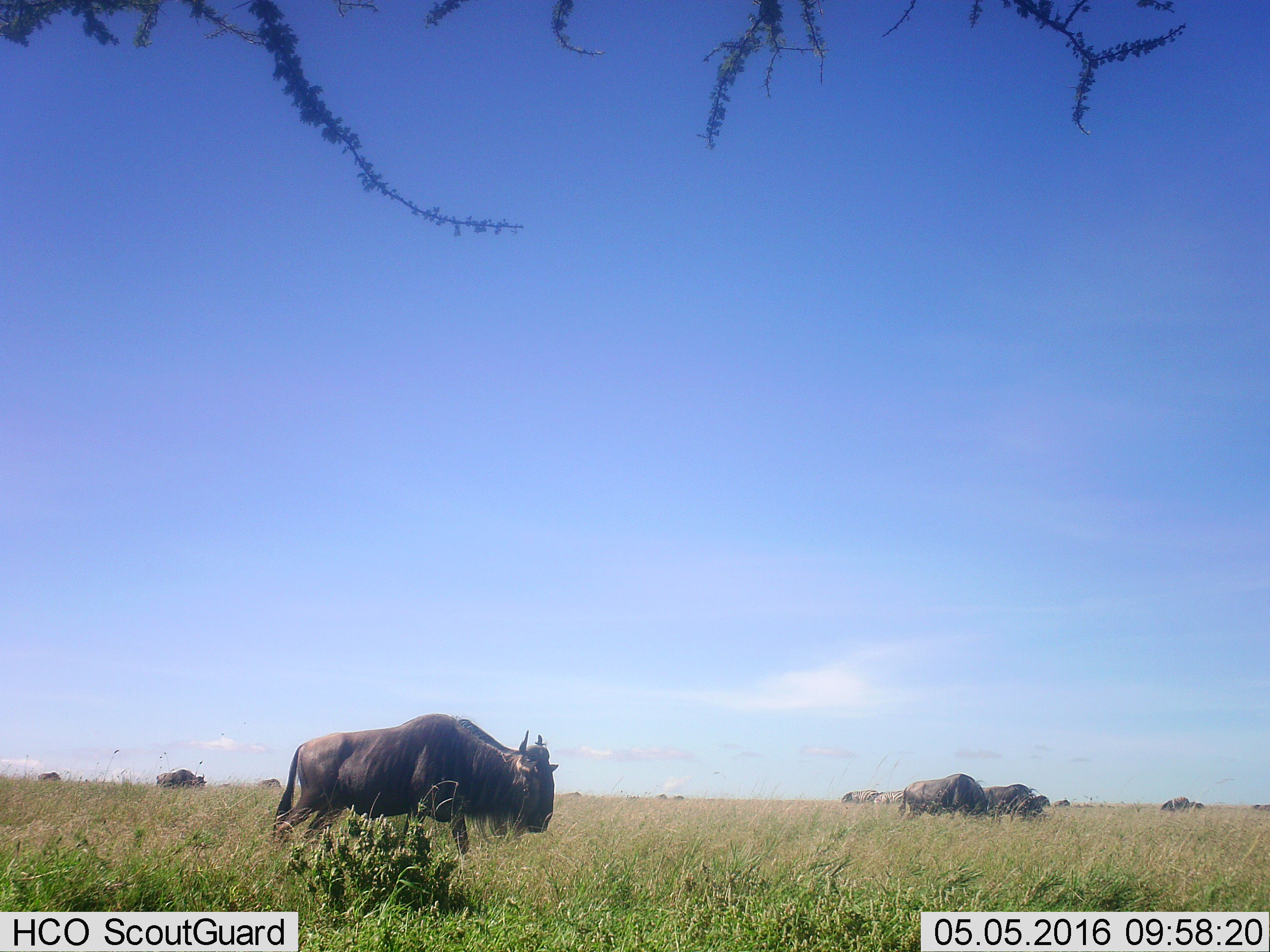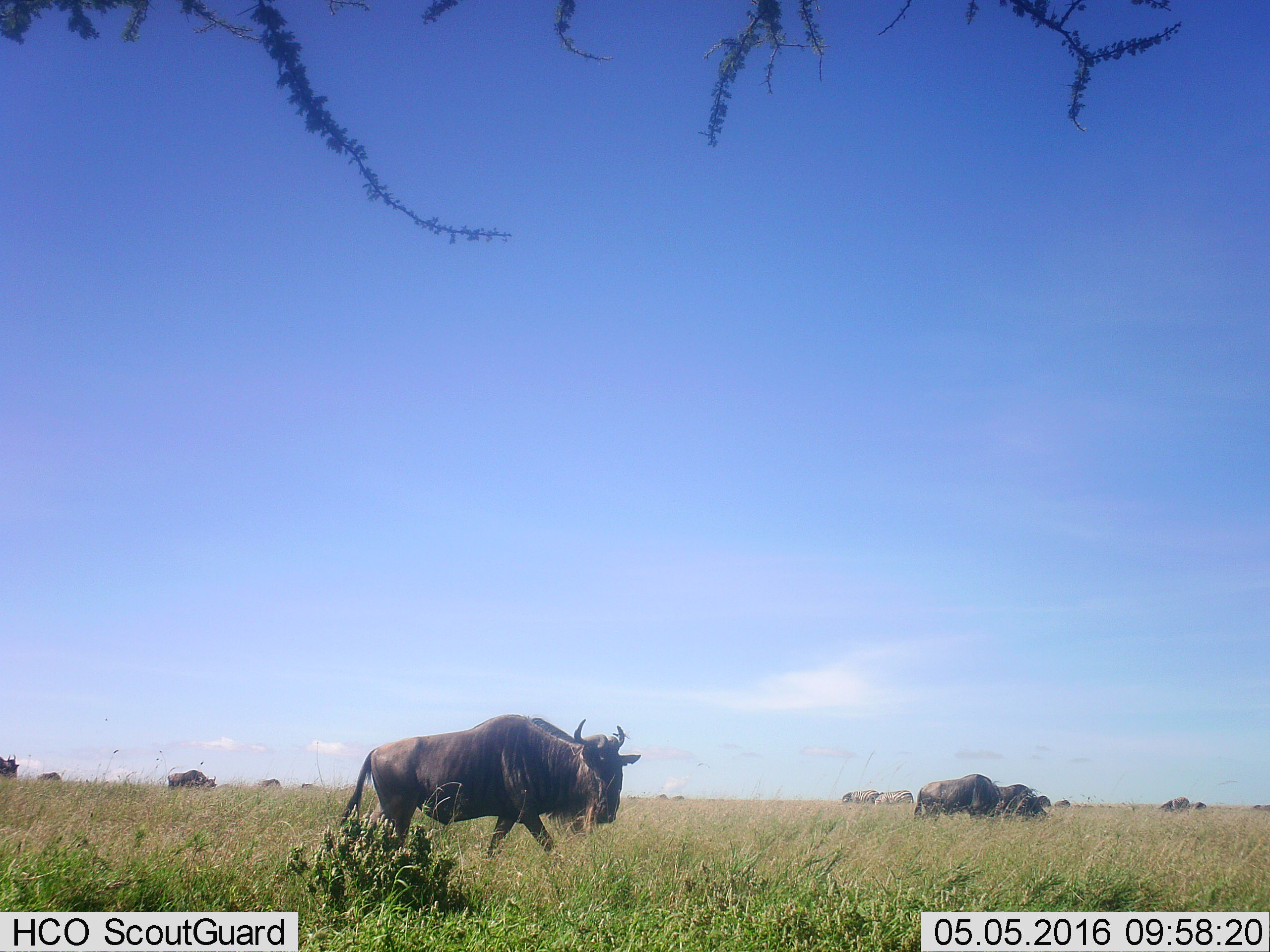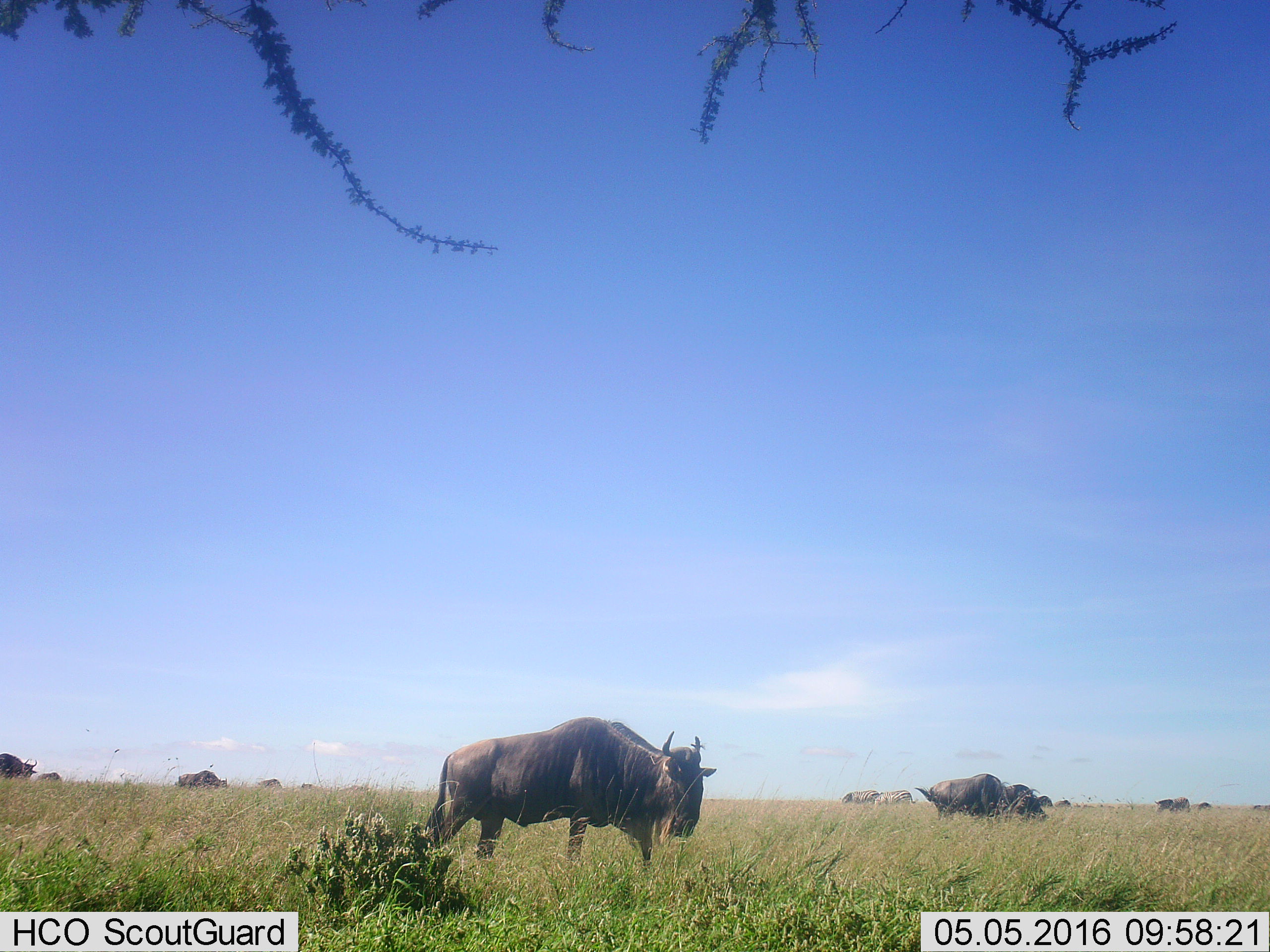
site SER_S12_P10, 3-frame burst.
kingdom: Animalia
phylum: Chordata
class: Mammalia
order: Artiodactyla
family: Bovidae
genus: Connochaetes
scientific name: Connochaetes taurinus taurinus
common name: blue wildebeest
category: wildebeestblue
Wildebeestblue (blue wildebeest) (Connochaetes taurinus taurinus), count 11-50. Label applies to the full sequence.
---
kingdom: Animalia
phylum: Chordata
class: Mammalia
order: Perissodactyla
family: Equidae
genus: Equus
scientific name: Equus quagga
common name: plains zebra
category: zebraplains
Zebraplains (plains zebra) (Equus quagga), count 3. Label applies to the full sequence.